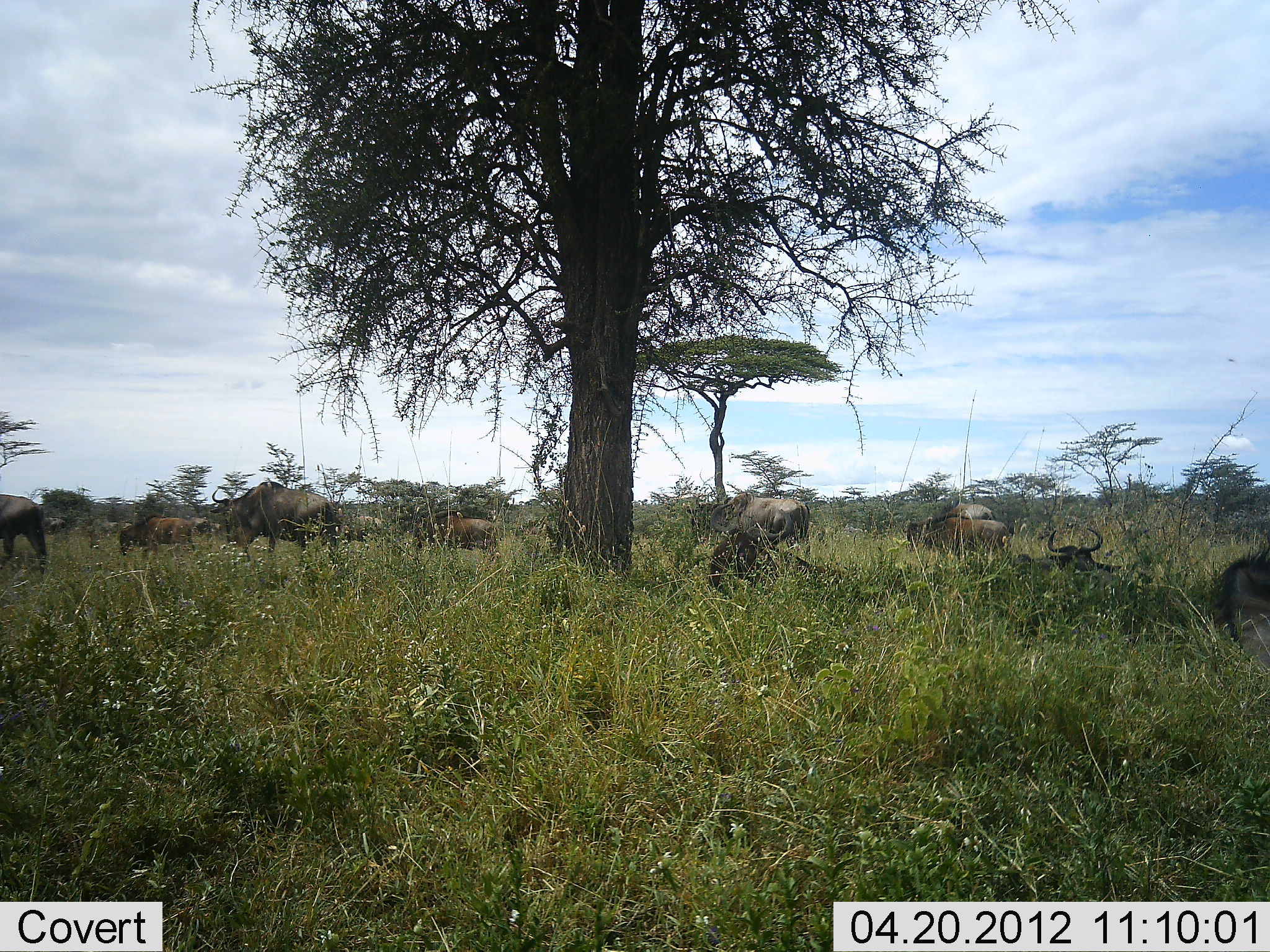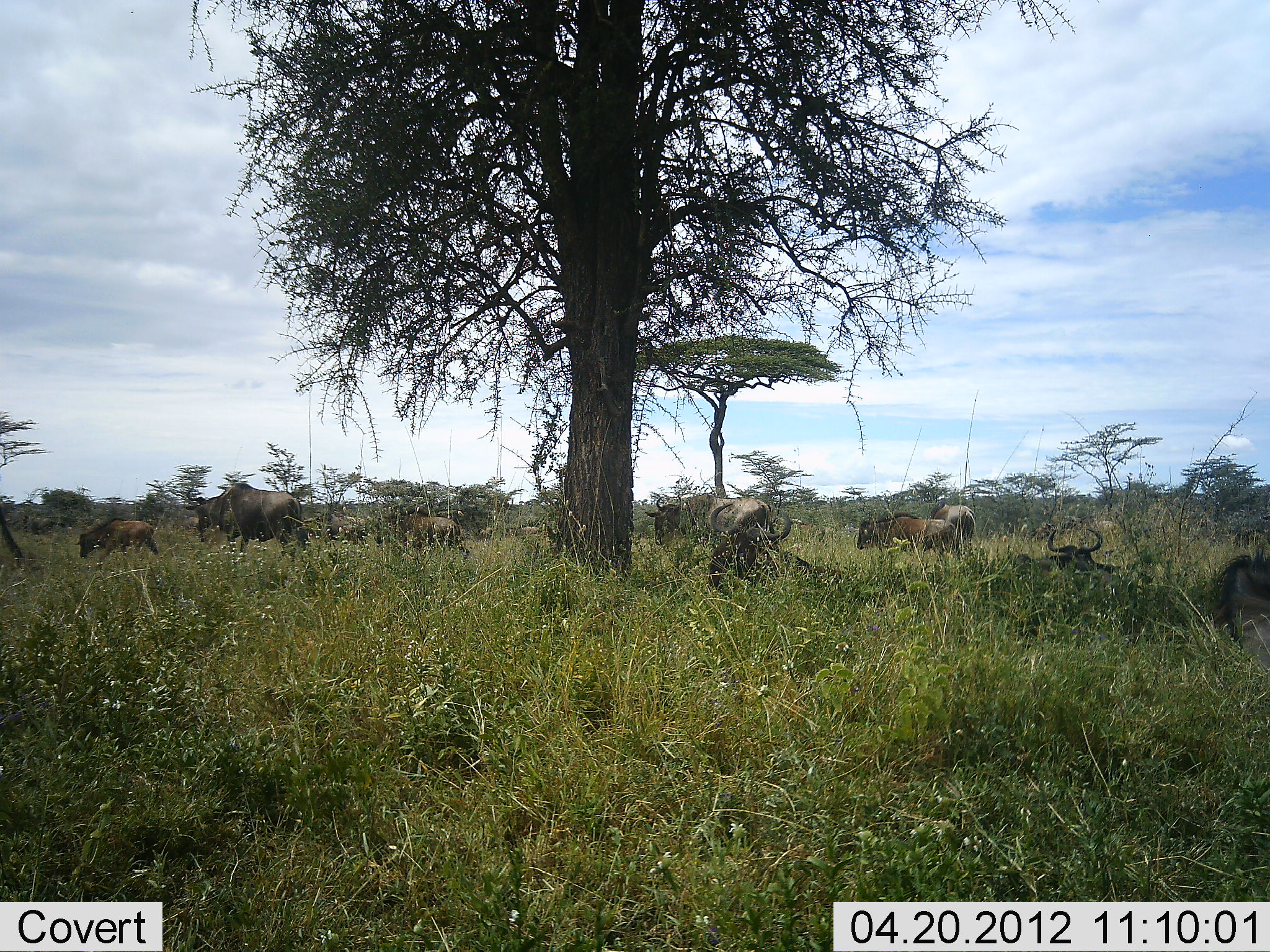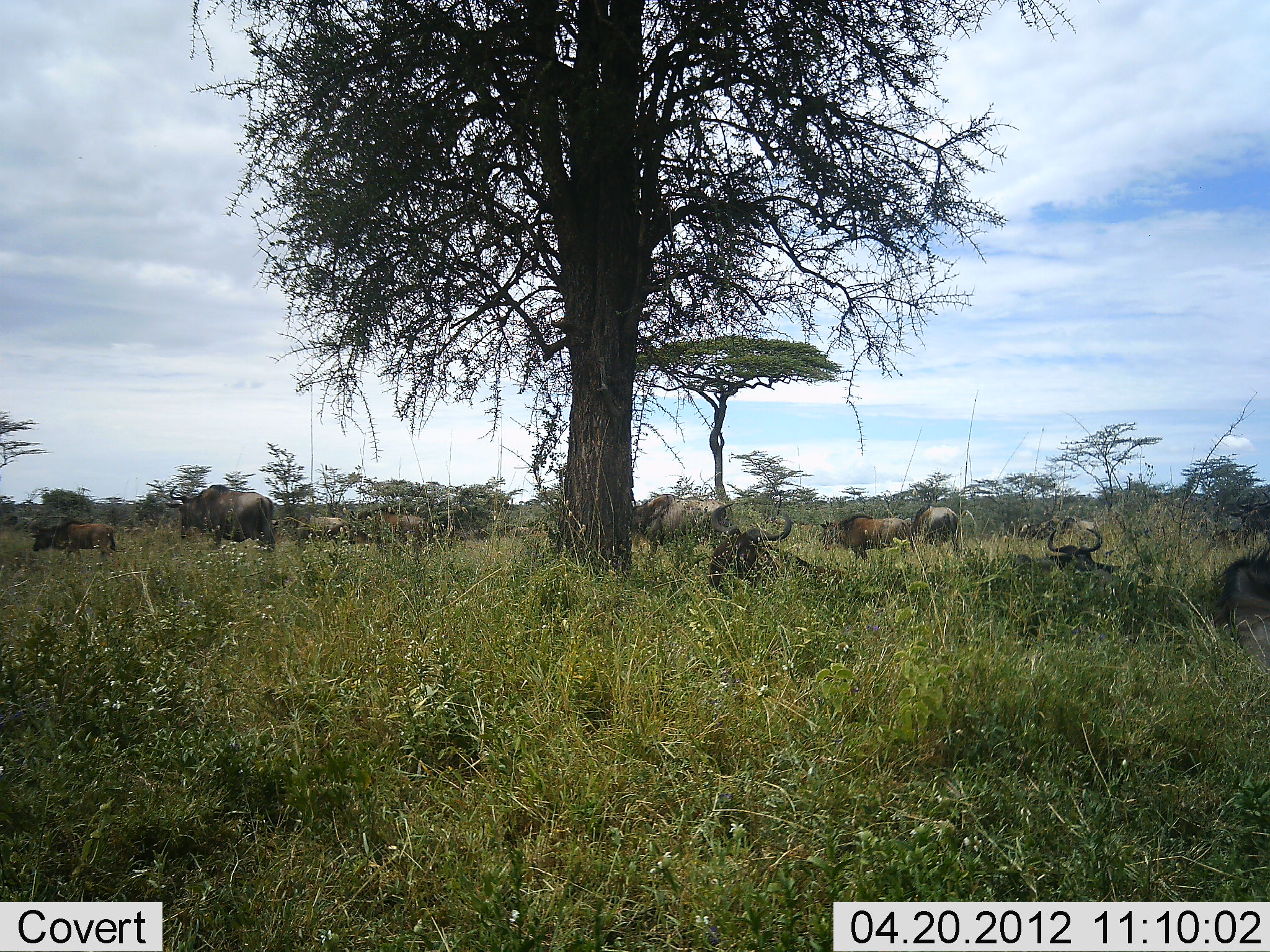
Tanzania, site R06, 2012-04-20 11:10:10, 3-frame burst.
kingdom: Animalia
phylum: Chordata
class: Mammalia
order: Artiodactyla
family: Bovidae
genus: Connochaetes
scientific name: Connochaetes taurinus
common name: blue wildebeest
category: wildebeest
Wildebeest (blue wildebeest) (Connochaetes taurinus), count 11-50. Behavior (volunteer vote fractions): standing 8%, resting 80%, moving 92%, interacting 0%. Young present (vote fraction): 24%. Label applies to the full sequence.